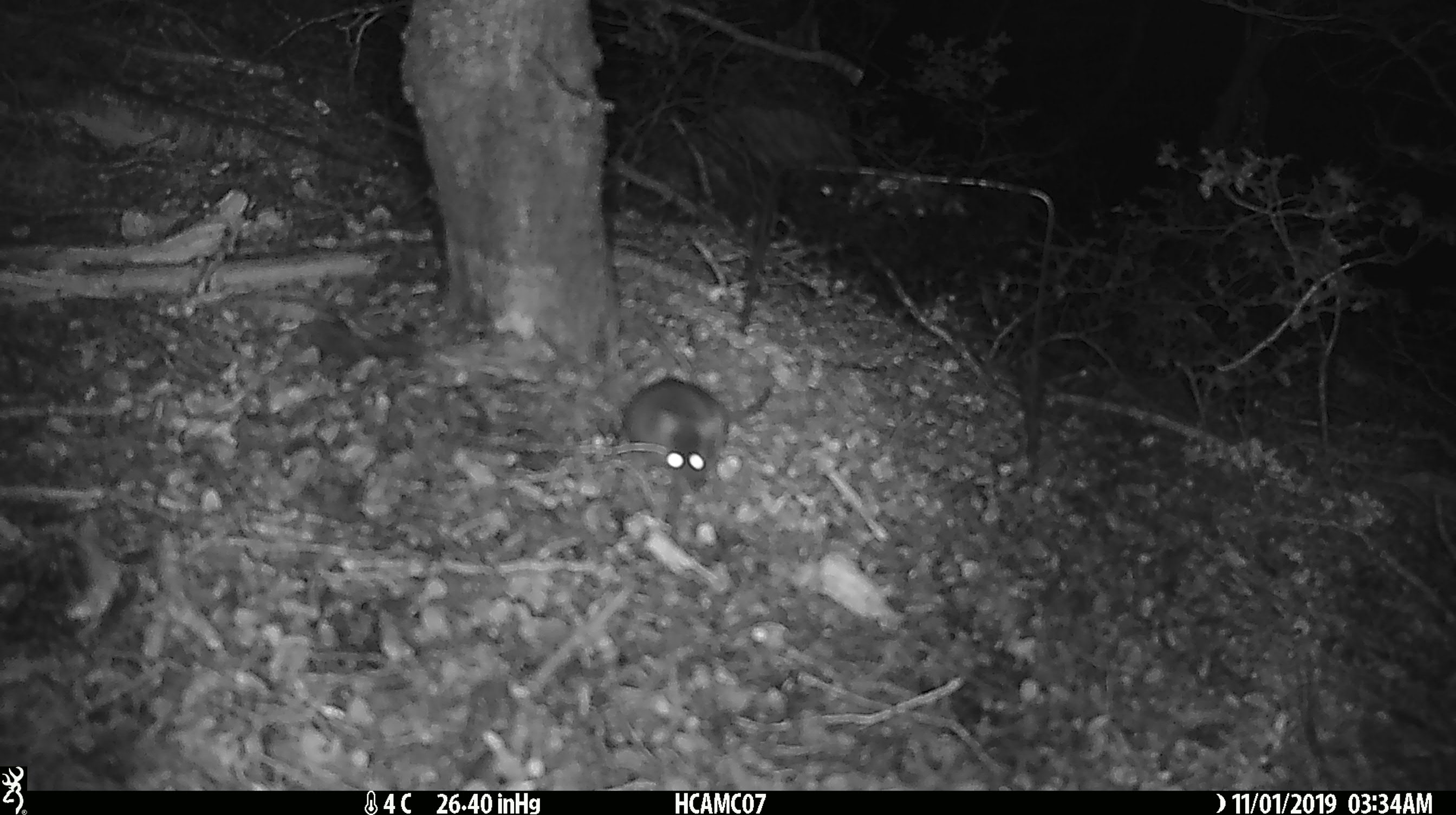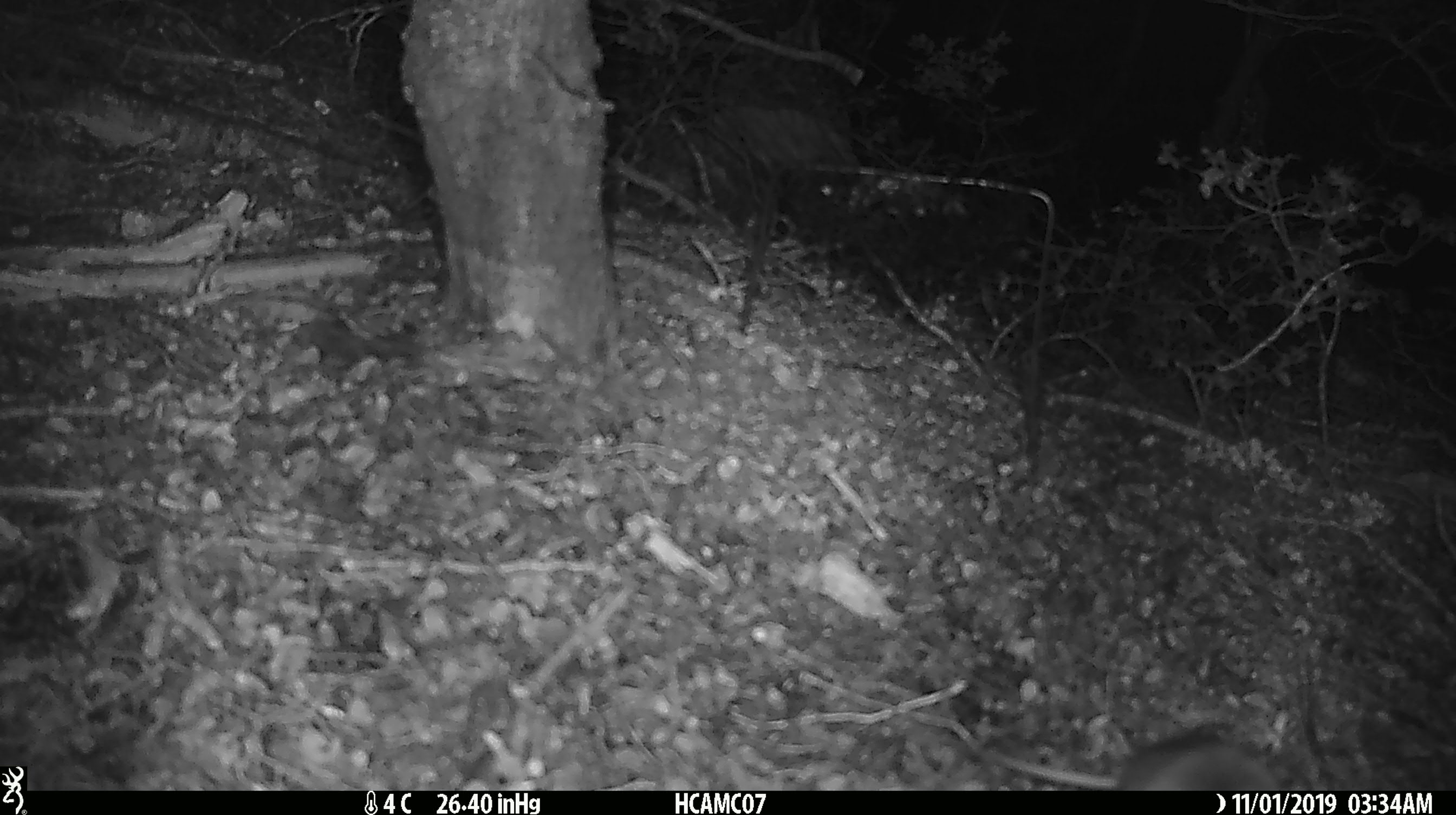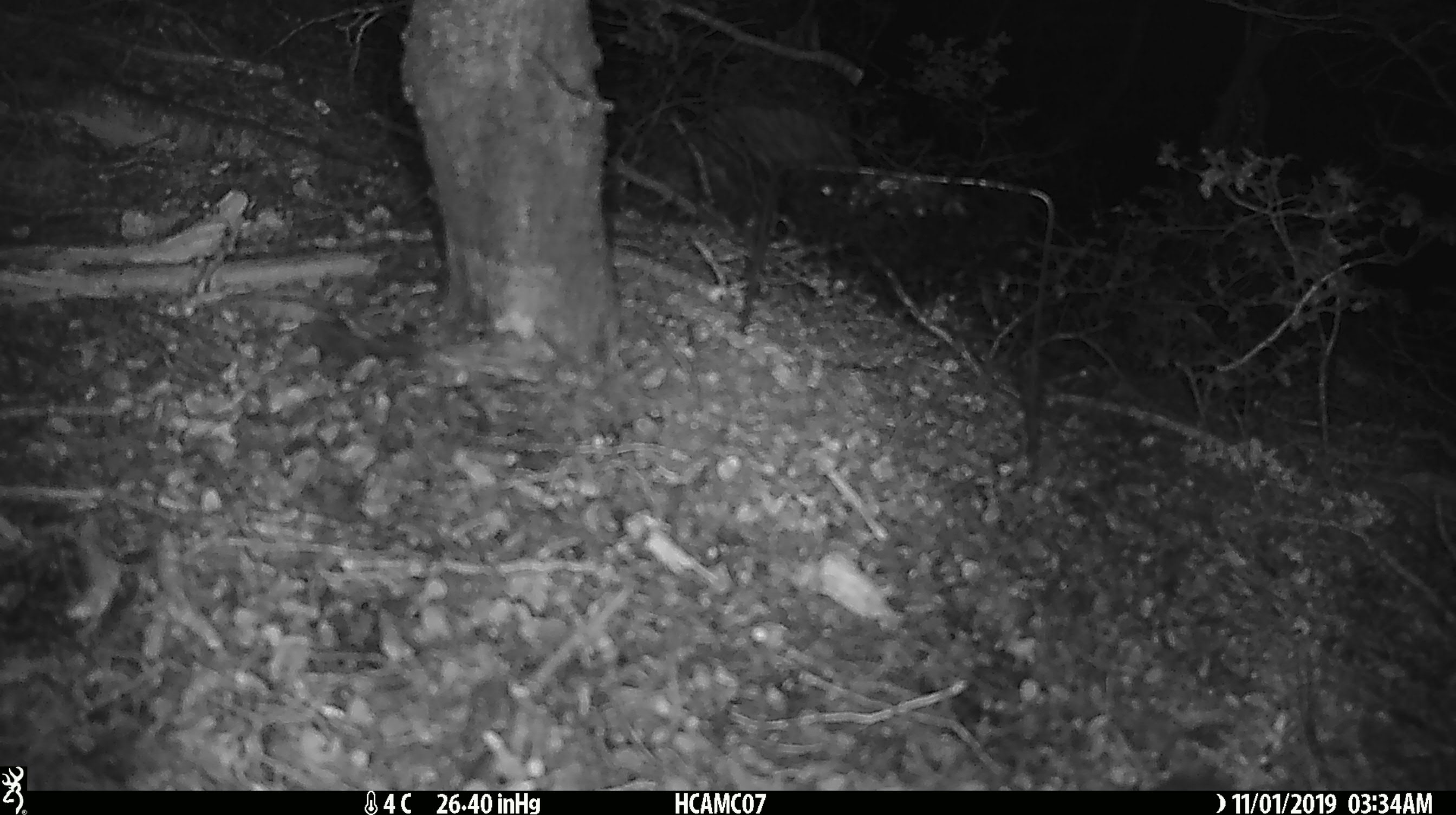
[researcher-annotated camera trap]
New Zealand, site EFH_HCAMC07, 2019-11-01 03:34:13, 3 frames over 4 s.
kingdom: Animalia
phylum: Chordata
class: Mammalia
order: Rodentia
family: Muridae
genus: Mus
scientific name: Mus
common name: mouse